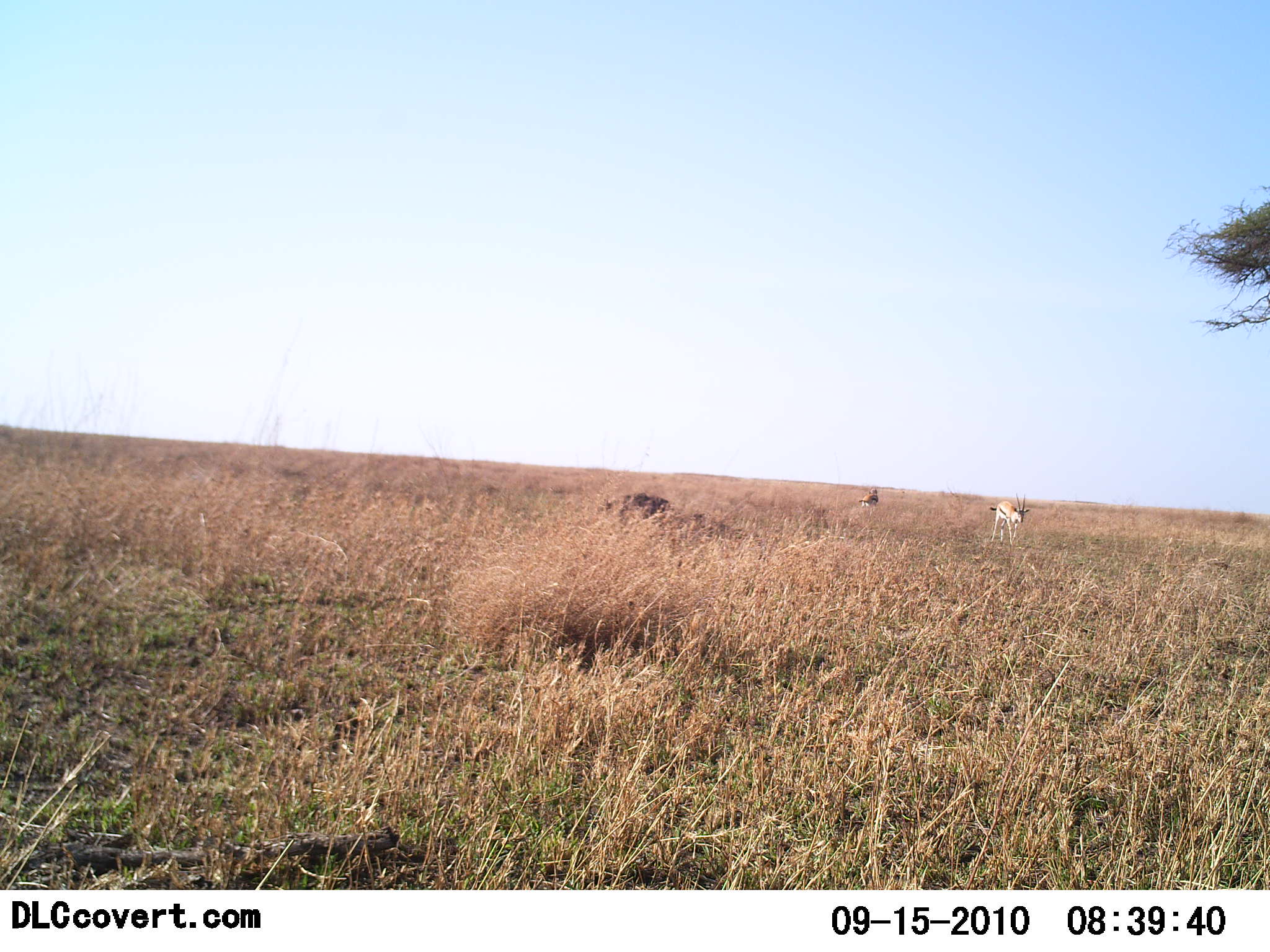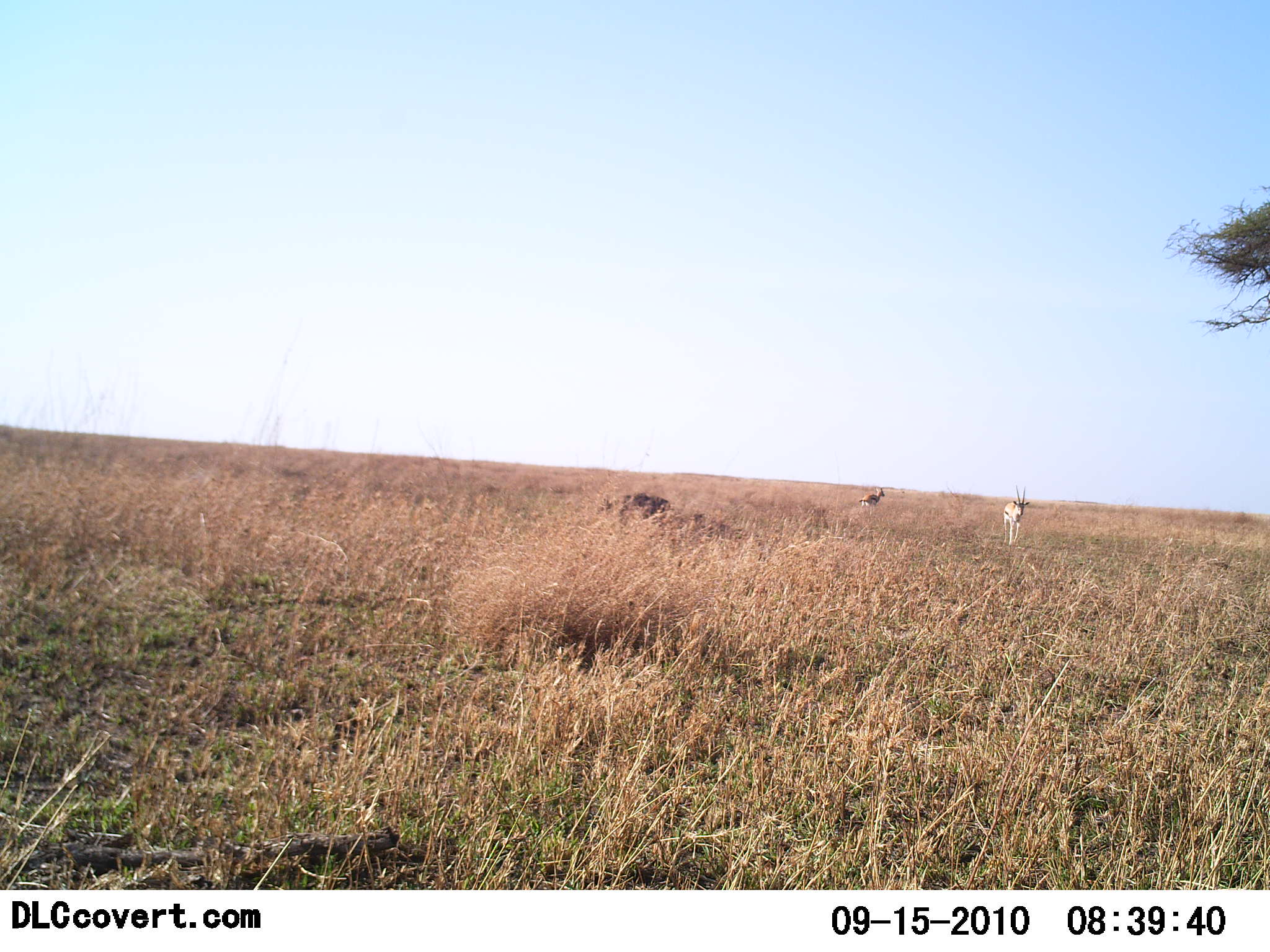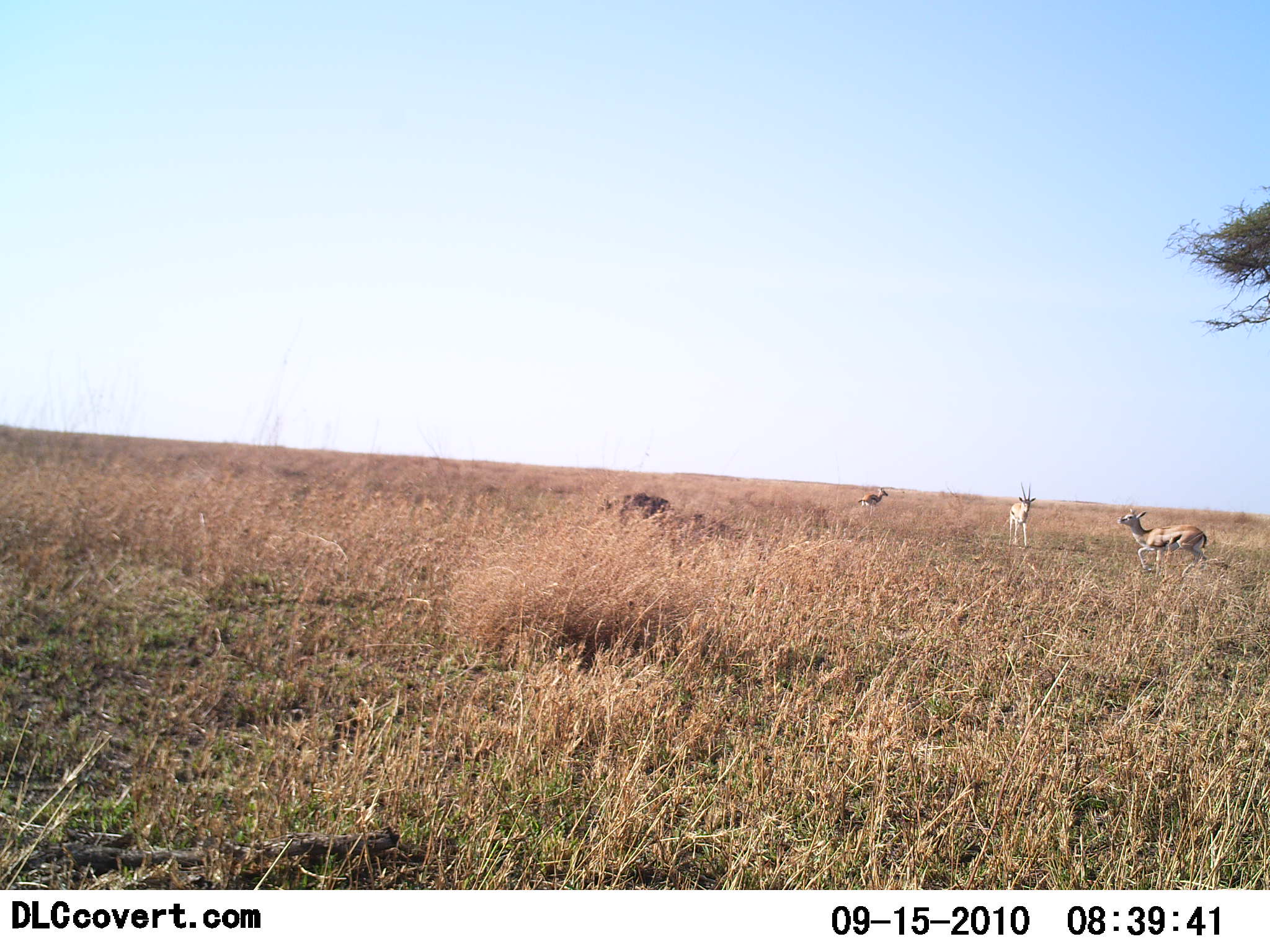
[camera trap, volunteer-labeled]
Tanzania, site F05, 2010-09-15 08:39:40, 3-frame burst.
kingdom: Animalia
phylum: Chordata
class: Mammalia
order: Artiodactyla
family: Bovidae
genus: Eudorcas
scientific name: Eudorcas thomsonii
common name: thomson's gazelle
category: gazellethomsons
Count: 3.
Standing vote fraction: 42%.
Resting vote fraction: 25%.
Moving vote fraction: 100%.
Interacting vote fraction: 0%.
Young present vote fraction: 8%.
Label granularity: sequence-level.